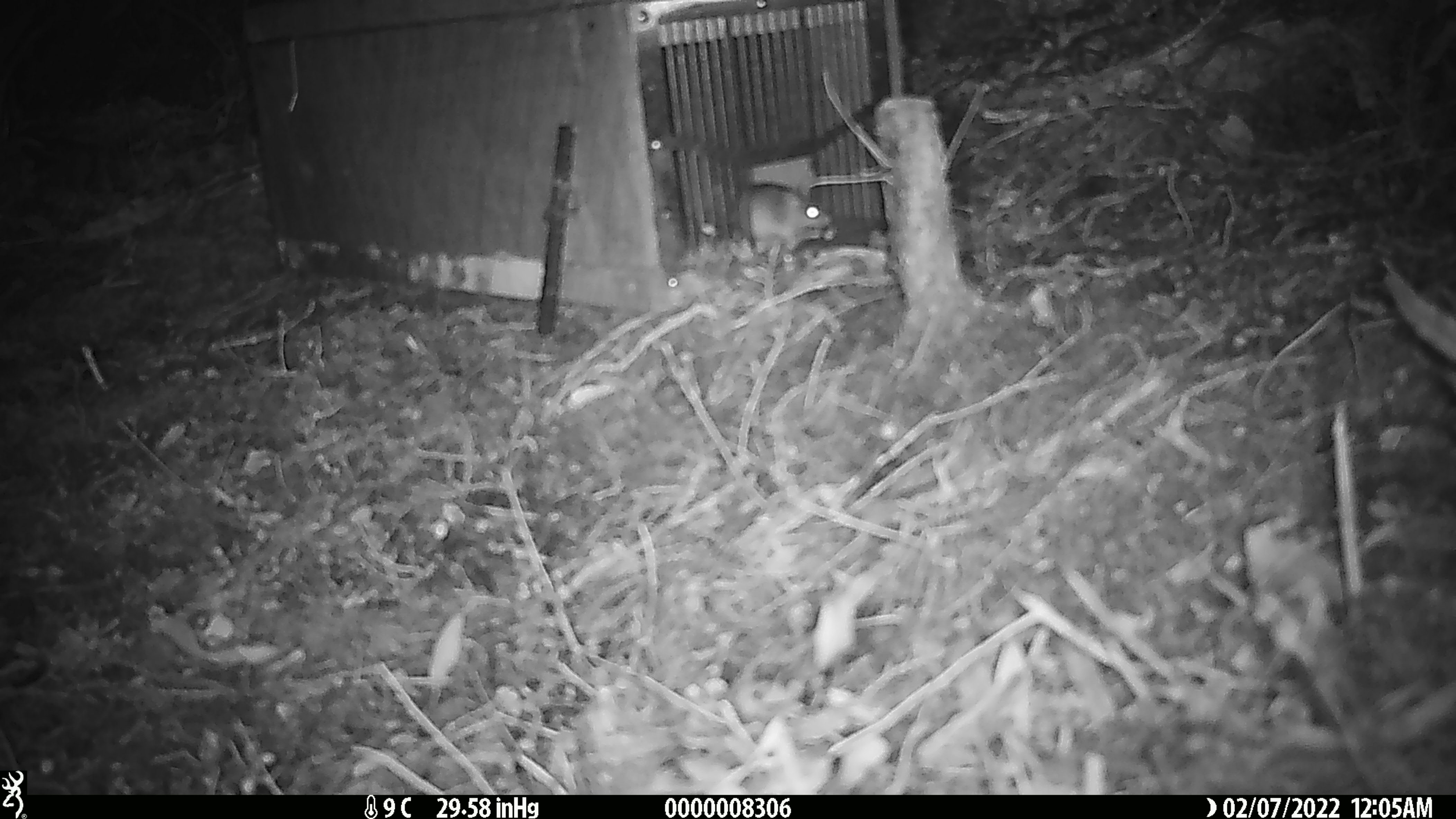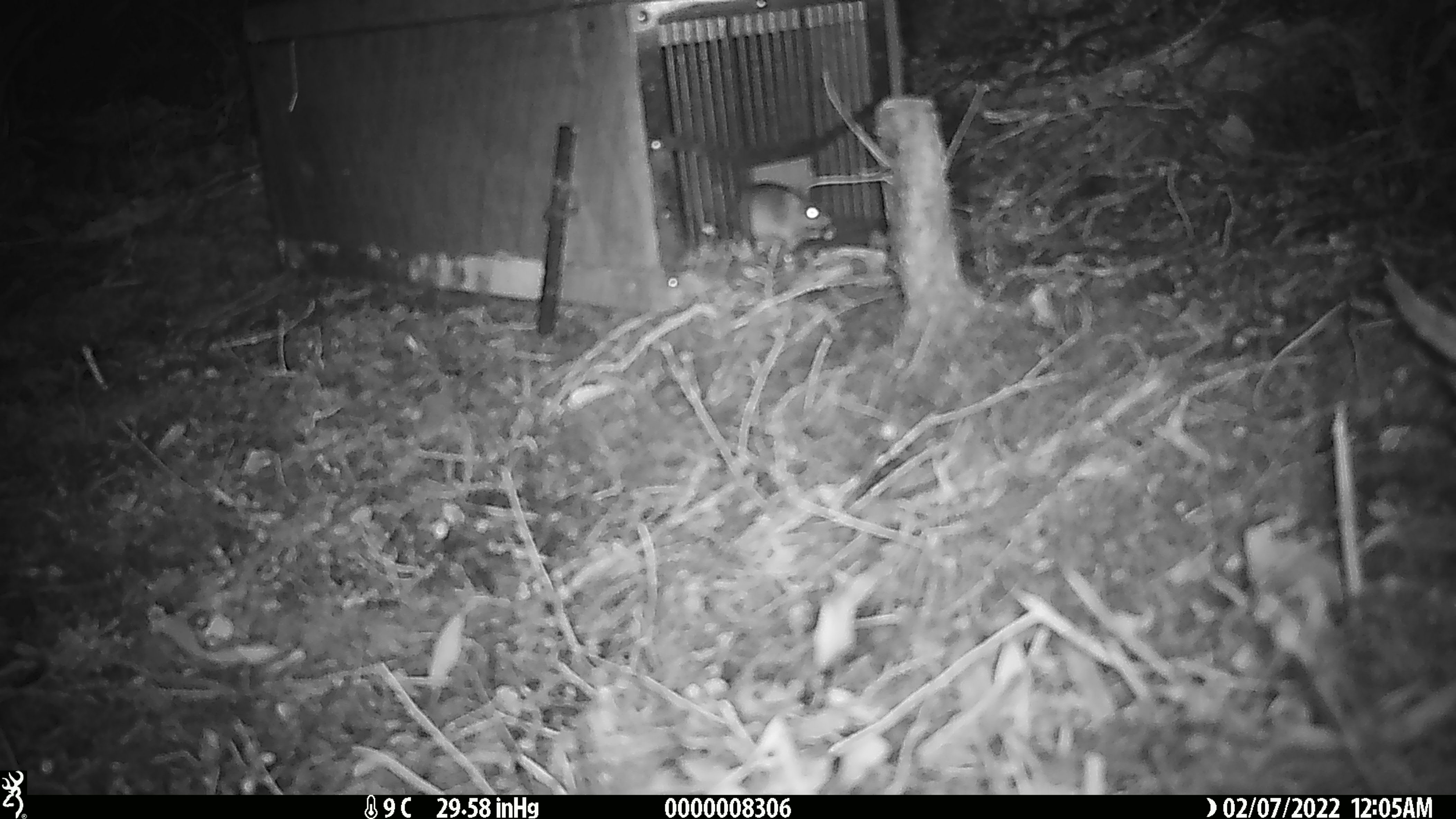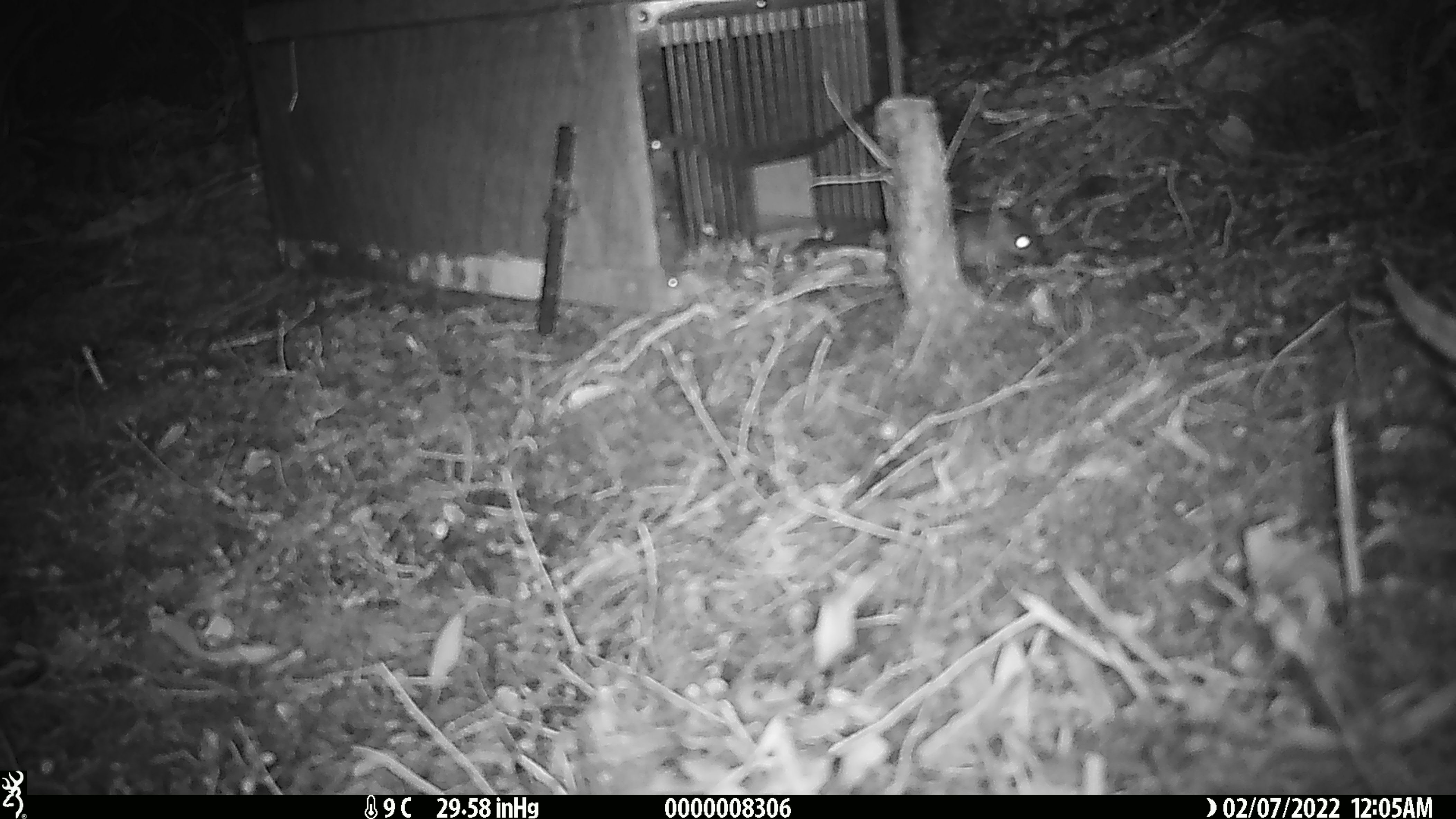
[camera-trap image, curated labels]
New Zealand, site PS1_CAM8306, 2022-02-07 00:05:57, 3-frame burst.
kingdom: Animalia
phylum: Chordata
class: Mammalia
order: Rodentia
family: Muridae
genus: Mus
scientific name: Mus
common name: mouse